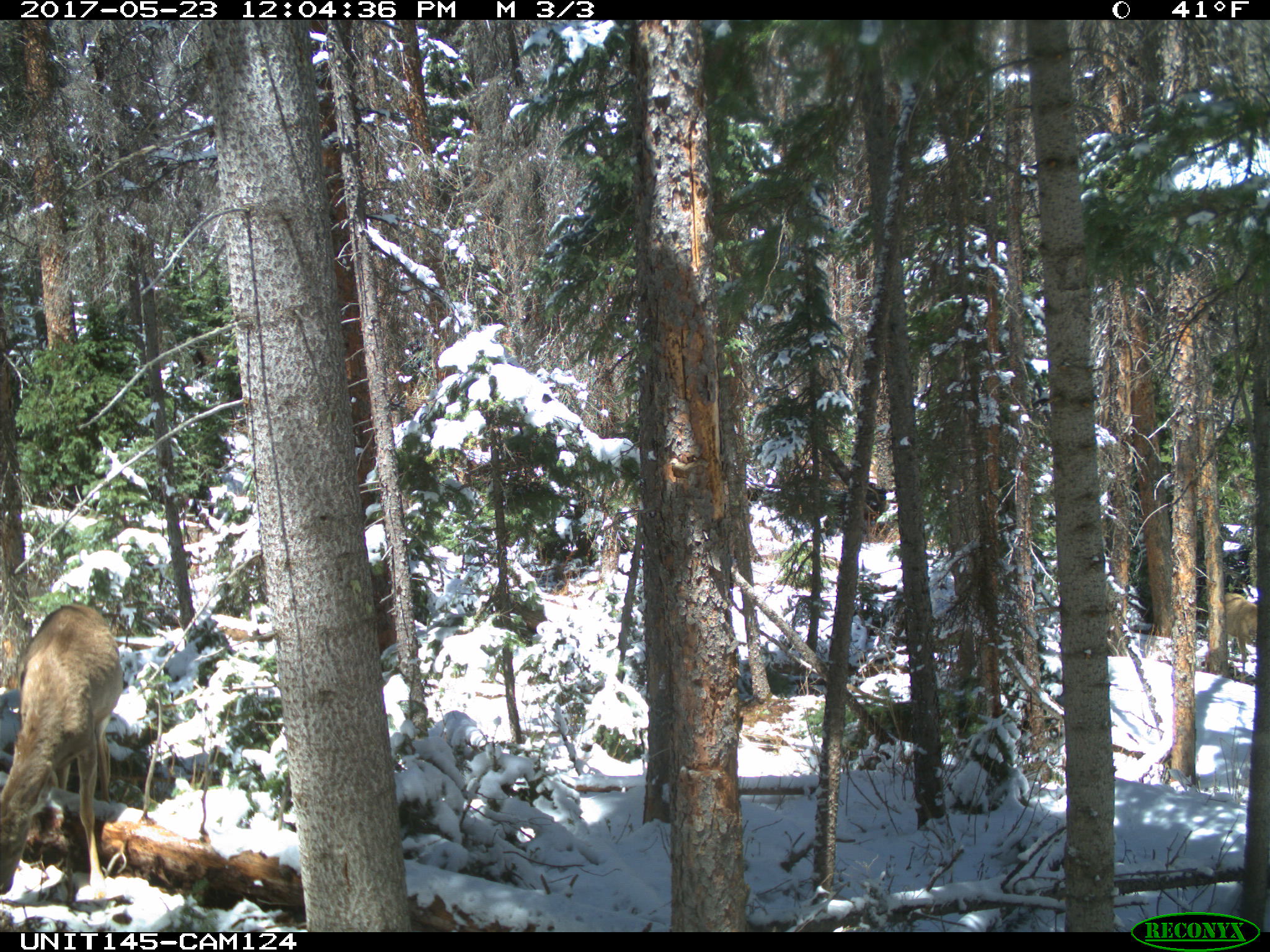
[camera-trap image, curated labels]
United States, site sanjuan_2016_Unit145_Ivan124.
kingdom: Animalia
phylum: Chordata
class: Mammalia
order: Artiodactyla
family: Cervidae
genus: Odocoileus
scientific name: Odocoileus hemionus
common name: mule deer